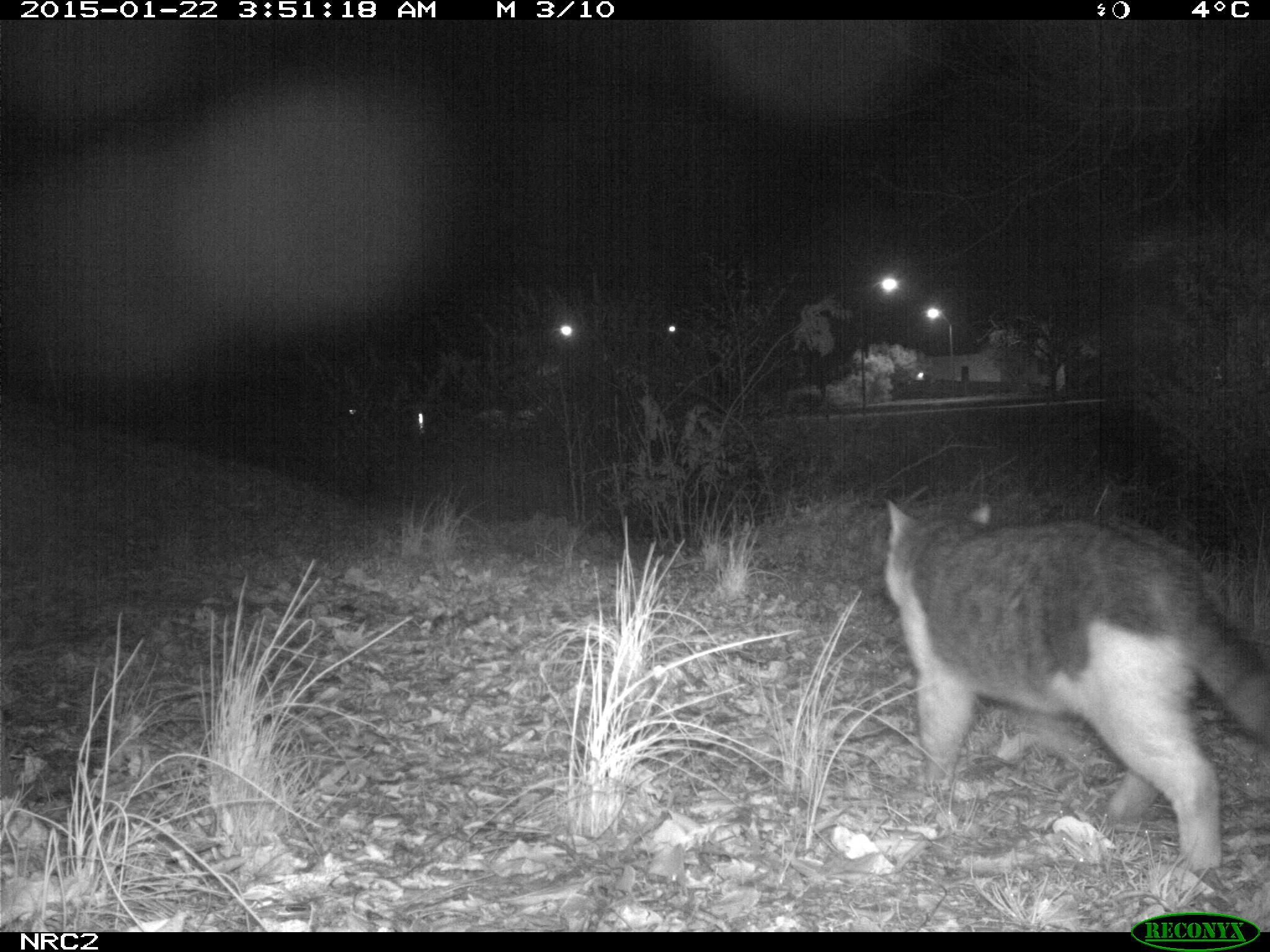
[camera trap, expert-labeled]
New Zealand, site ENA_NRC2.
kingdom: Animalia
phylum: Chordata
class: Mammalia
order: Carnivora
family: Felidae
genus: Felis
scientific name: Felis catus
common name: domestic cat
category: cat